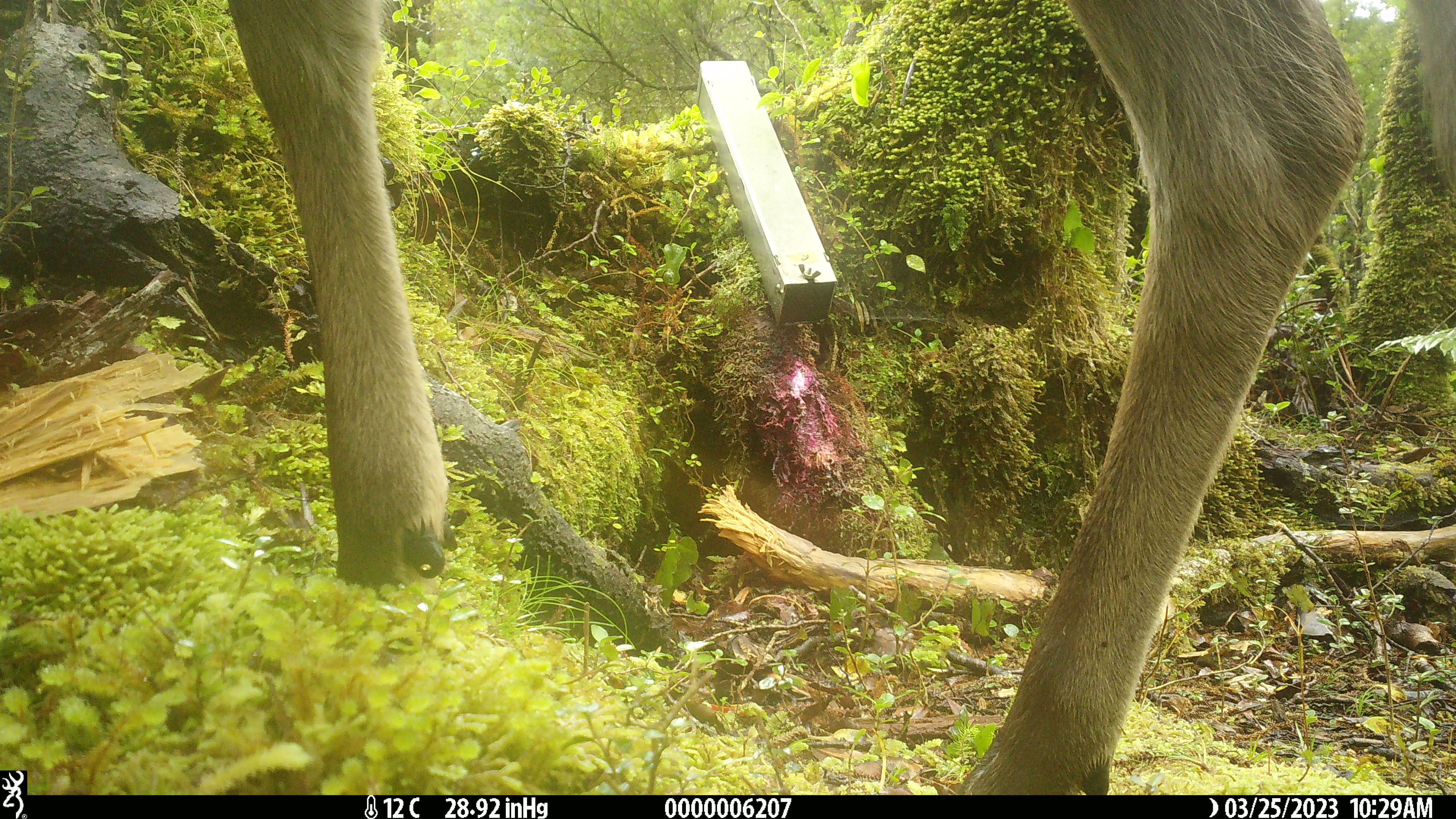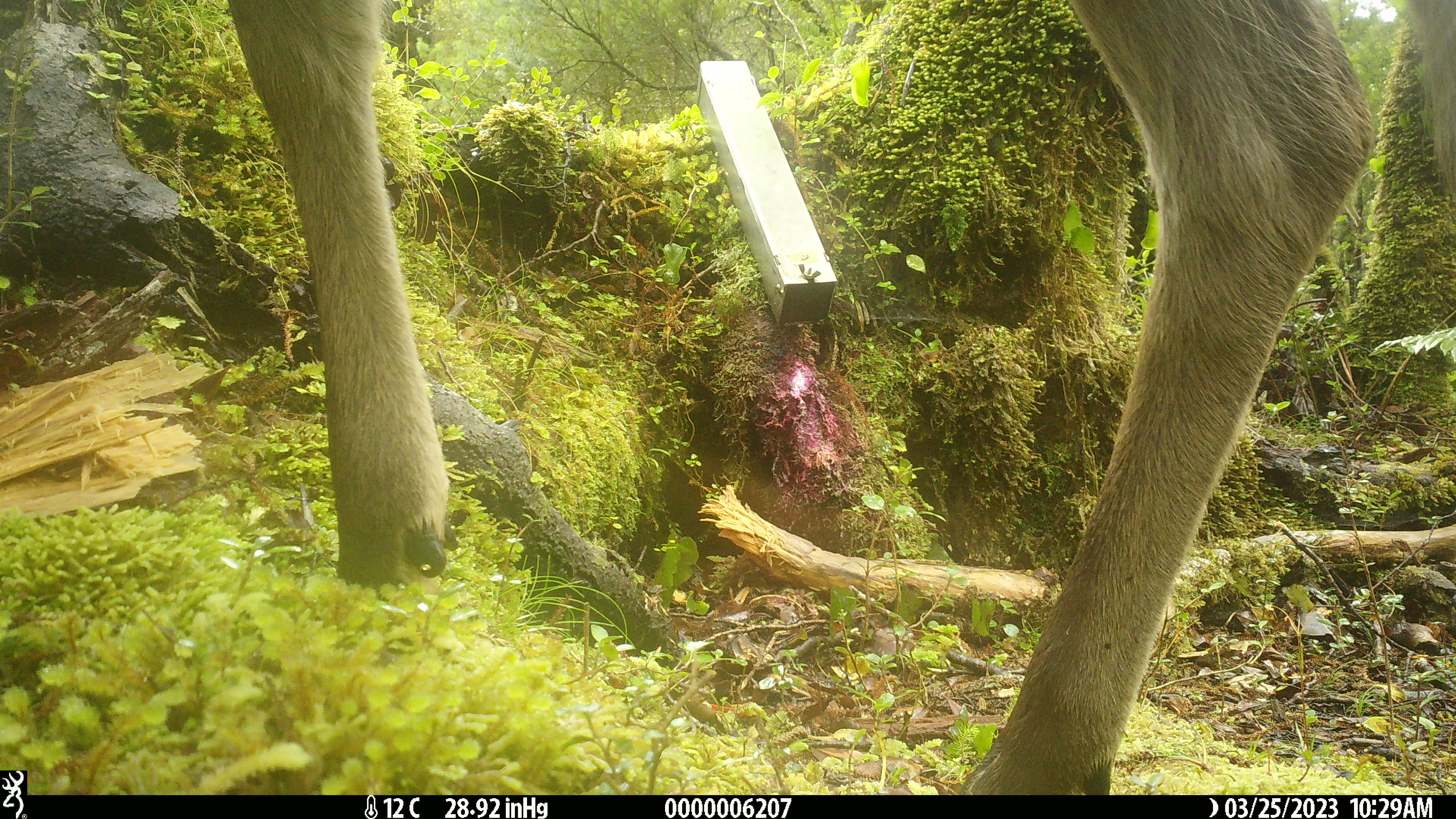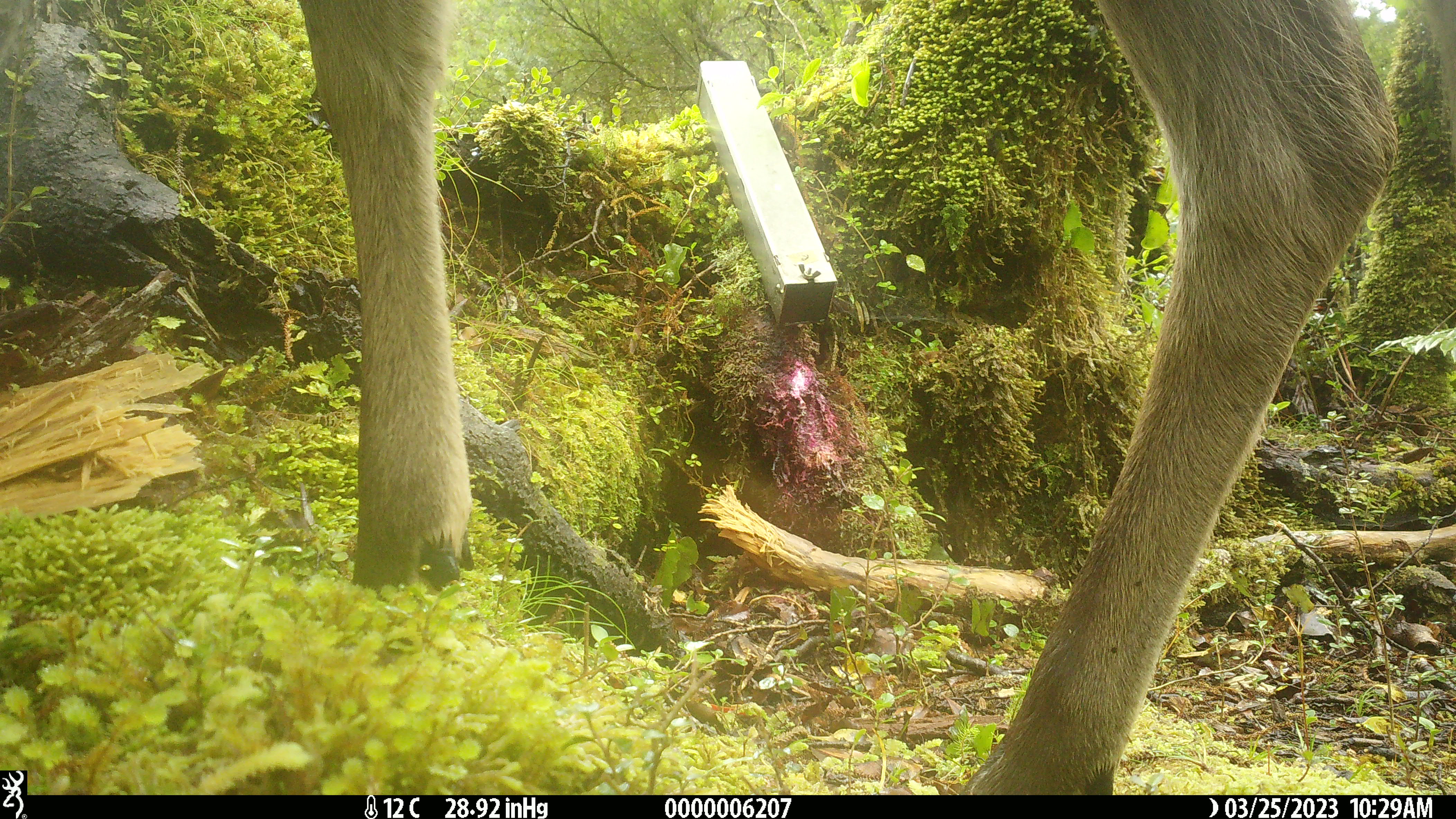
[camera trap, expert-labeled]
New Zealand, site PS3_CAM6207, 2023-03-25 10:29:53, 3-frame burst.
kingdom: Animalia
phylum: Chordata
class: Mammalia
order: Artiodactyla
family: Cervidae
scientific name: Cervidae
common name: deer